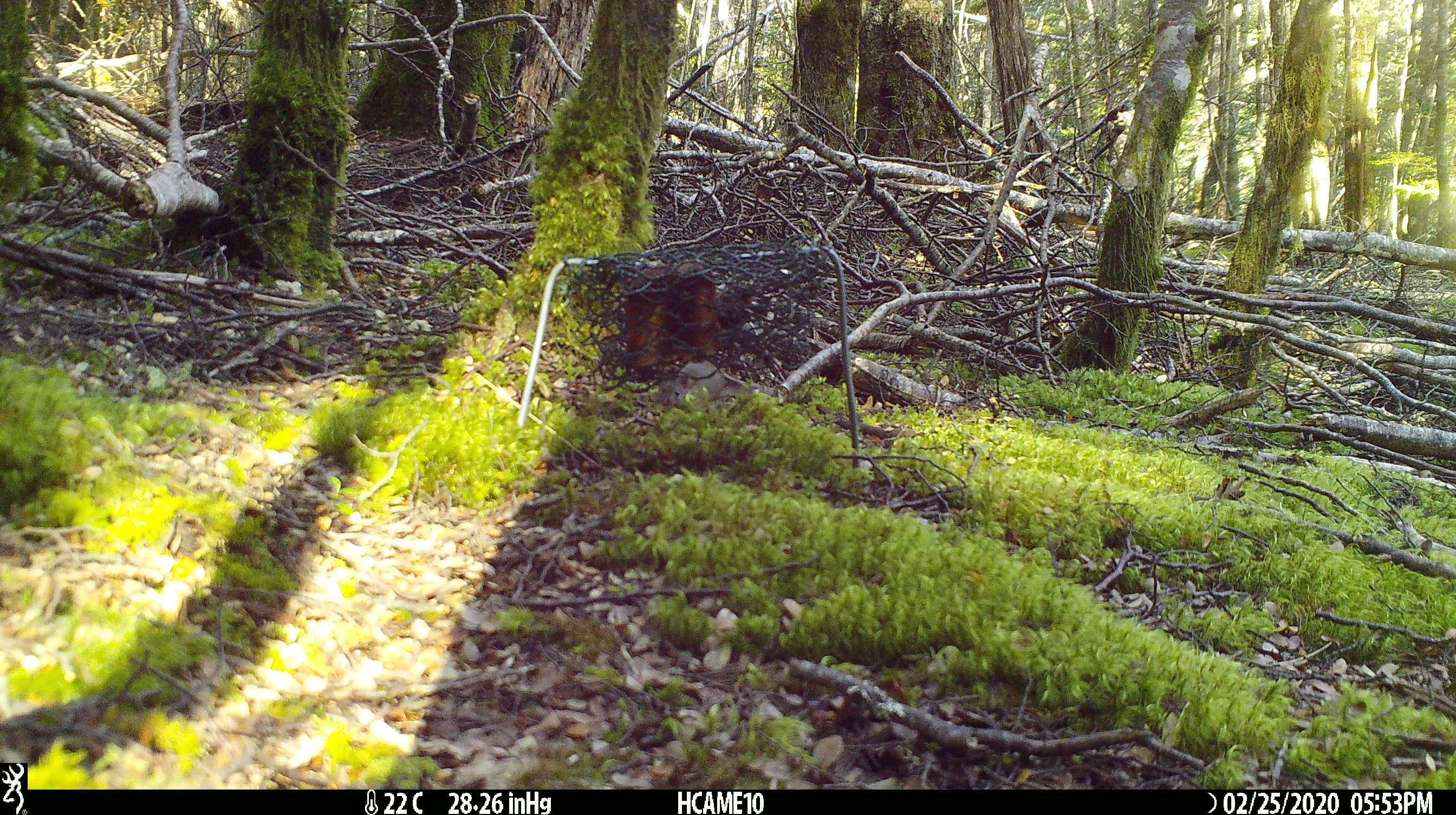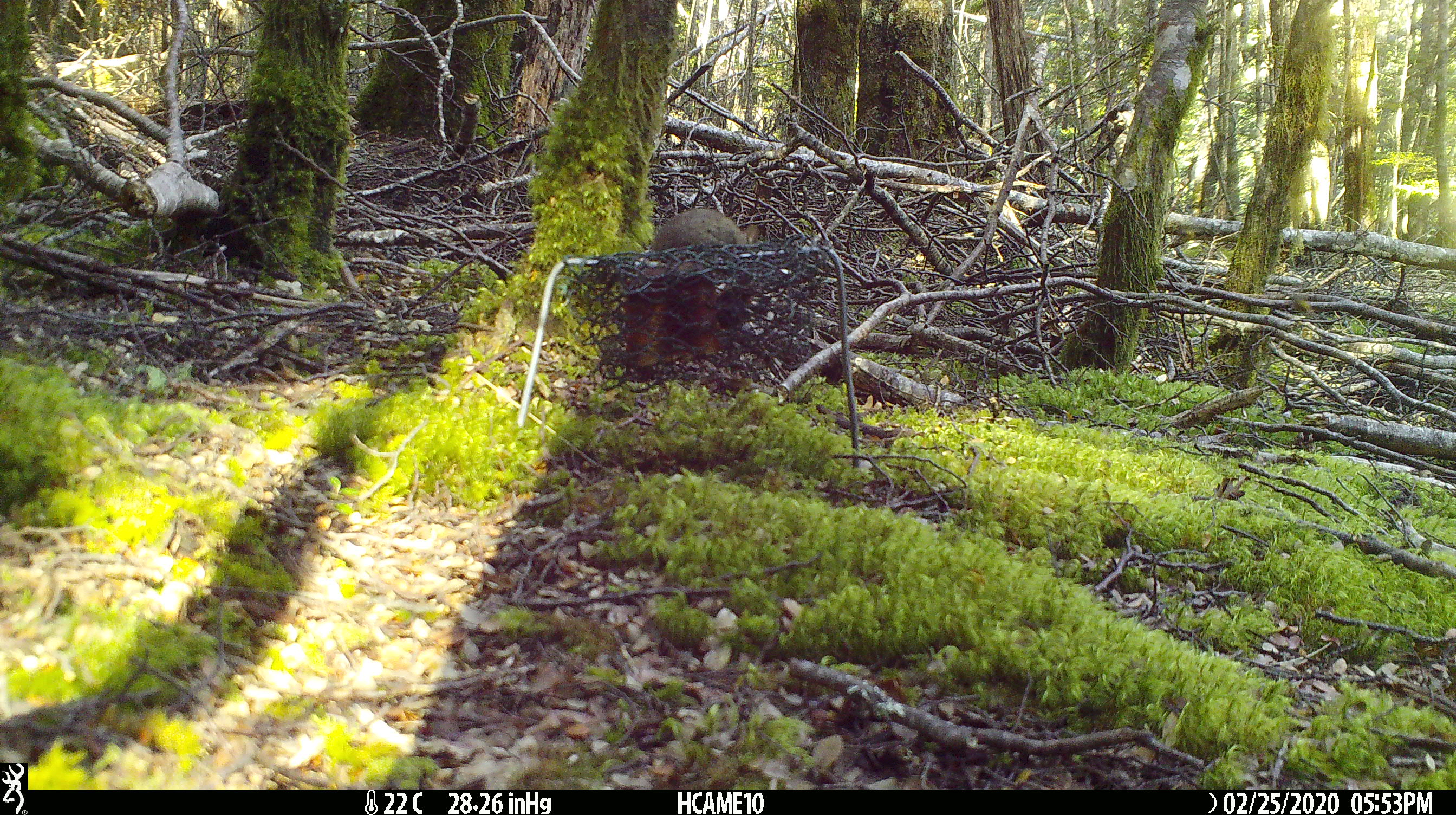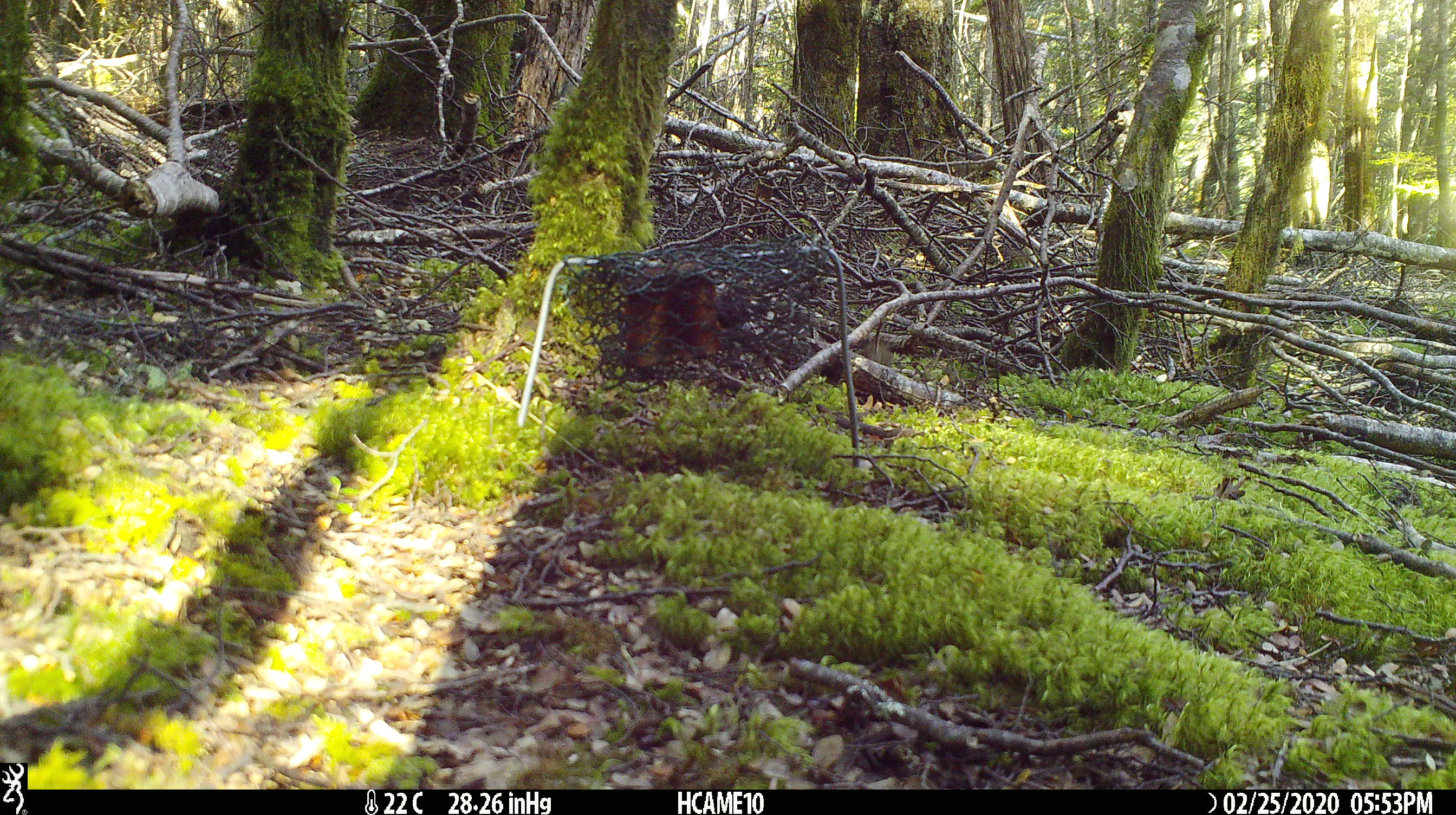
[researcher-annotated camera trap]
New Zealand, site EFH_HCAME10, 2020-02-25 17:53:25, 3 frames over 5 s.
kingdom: Animalia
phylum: Chordata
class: Mammalia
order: Rodentia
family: Muridae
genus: Mus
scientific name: Mus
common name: mouse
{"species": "mouse (Mus)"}